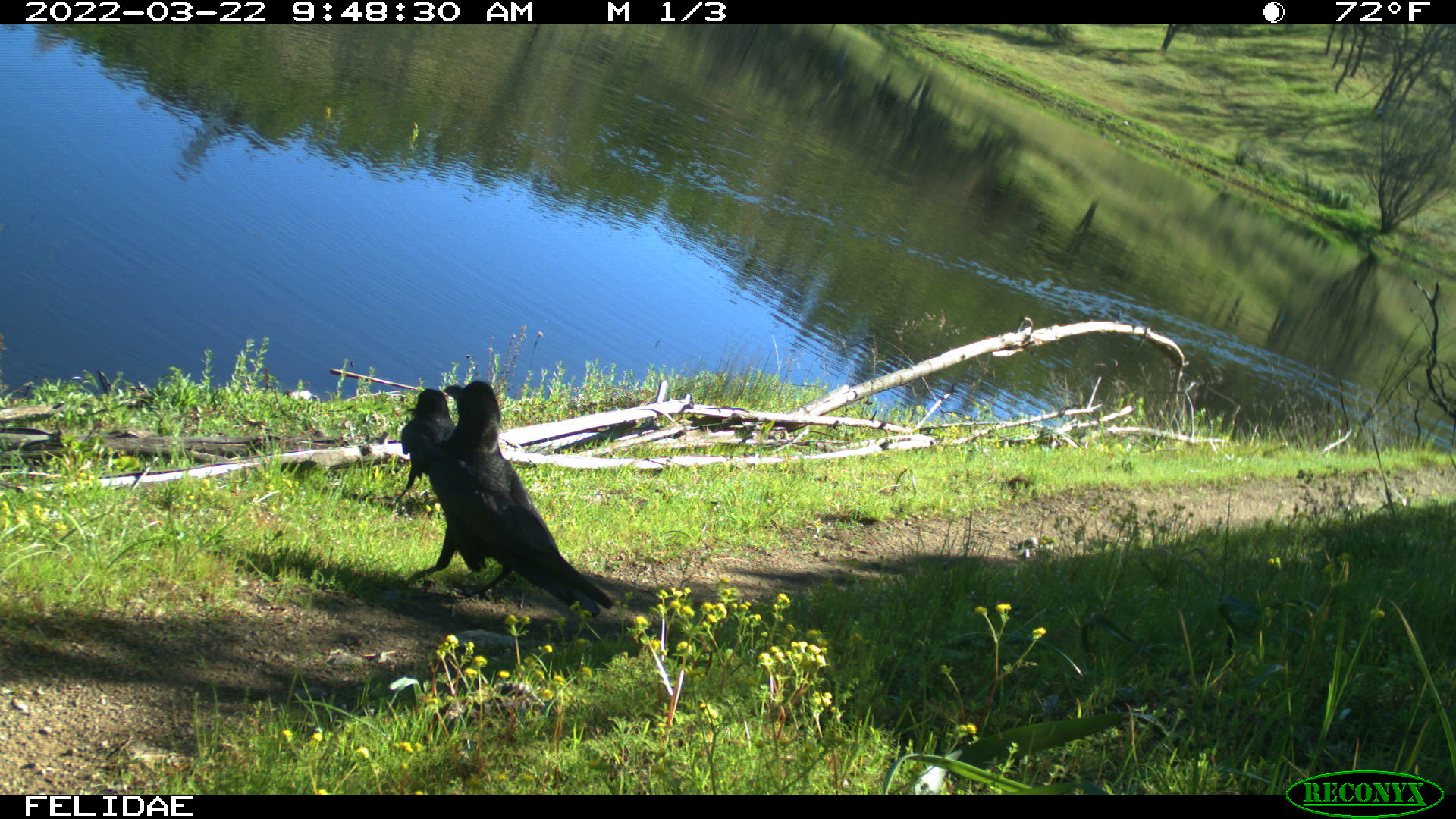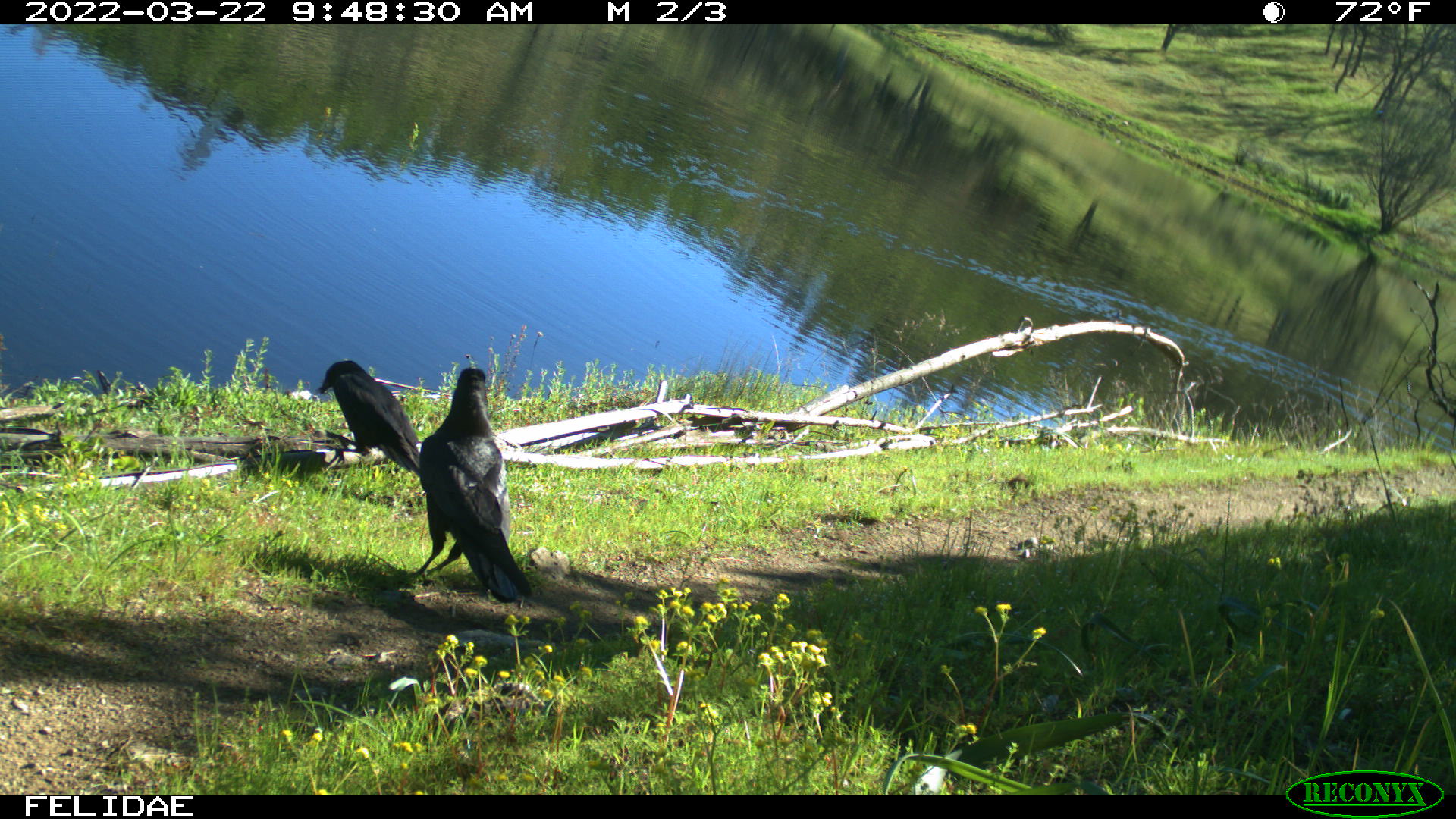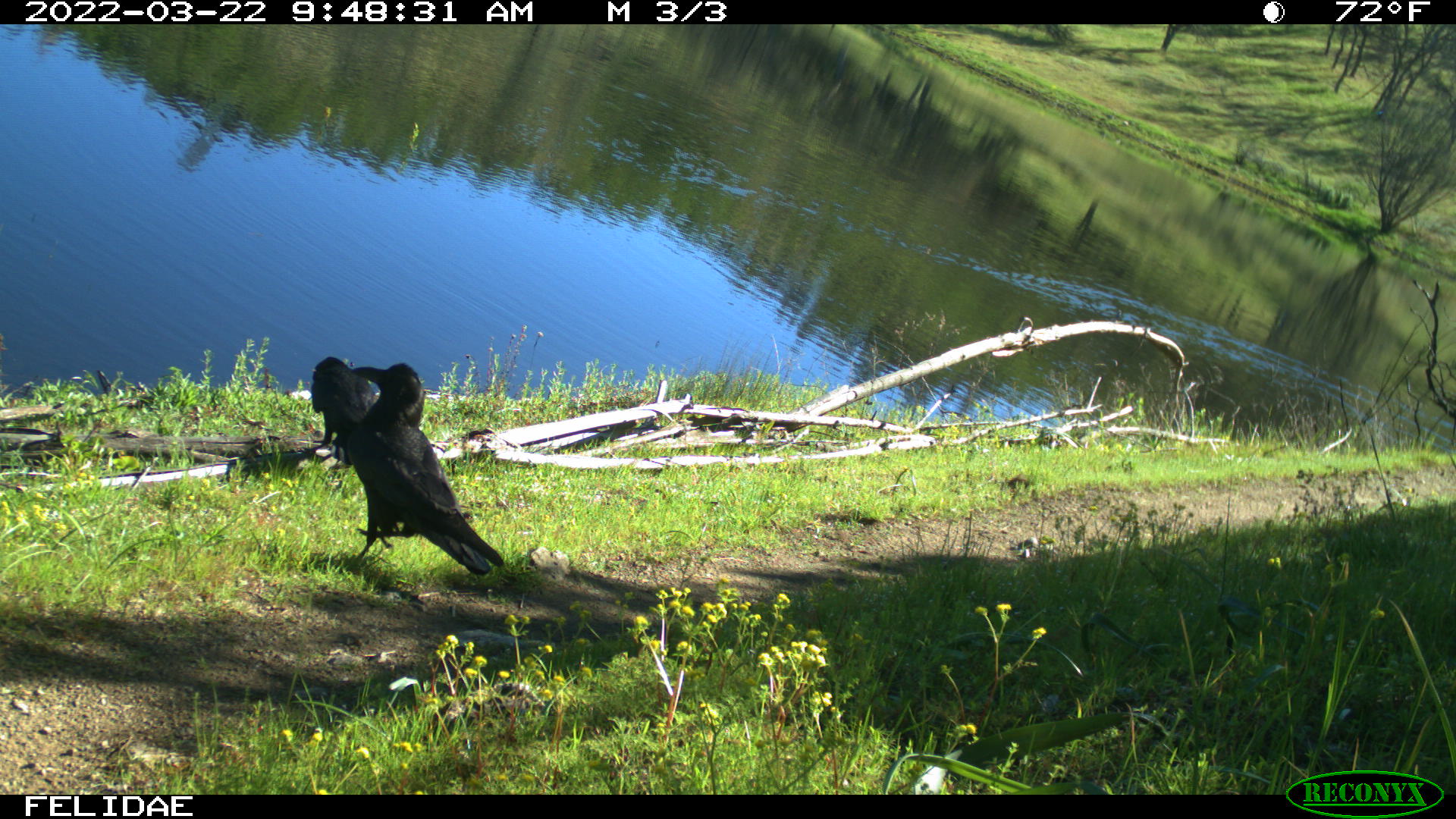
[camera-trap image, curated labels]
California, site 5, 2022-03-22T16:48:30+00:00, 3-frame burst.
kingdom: Animalia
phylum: Chordata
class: Aves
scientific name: Aves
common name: bird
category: unknown bird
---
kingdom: Animalia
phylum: Chordata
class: Aves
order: Passeriformes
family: Corvidae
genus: Corvus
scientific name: Corvus brachyrhynchos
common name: american crow